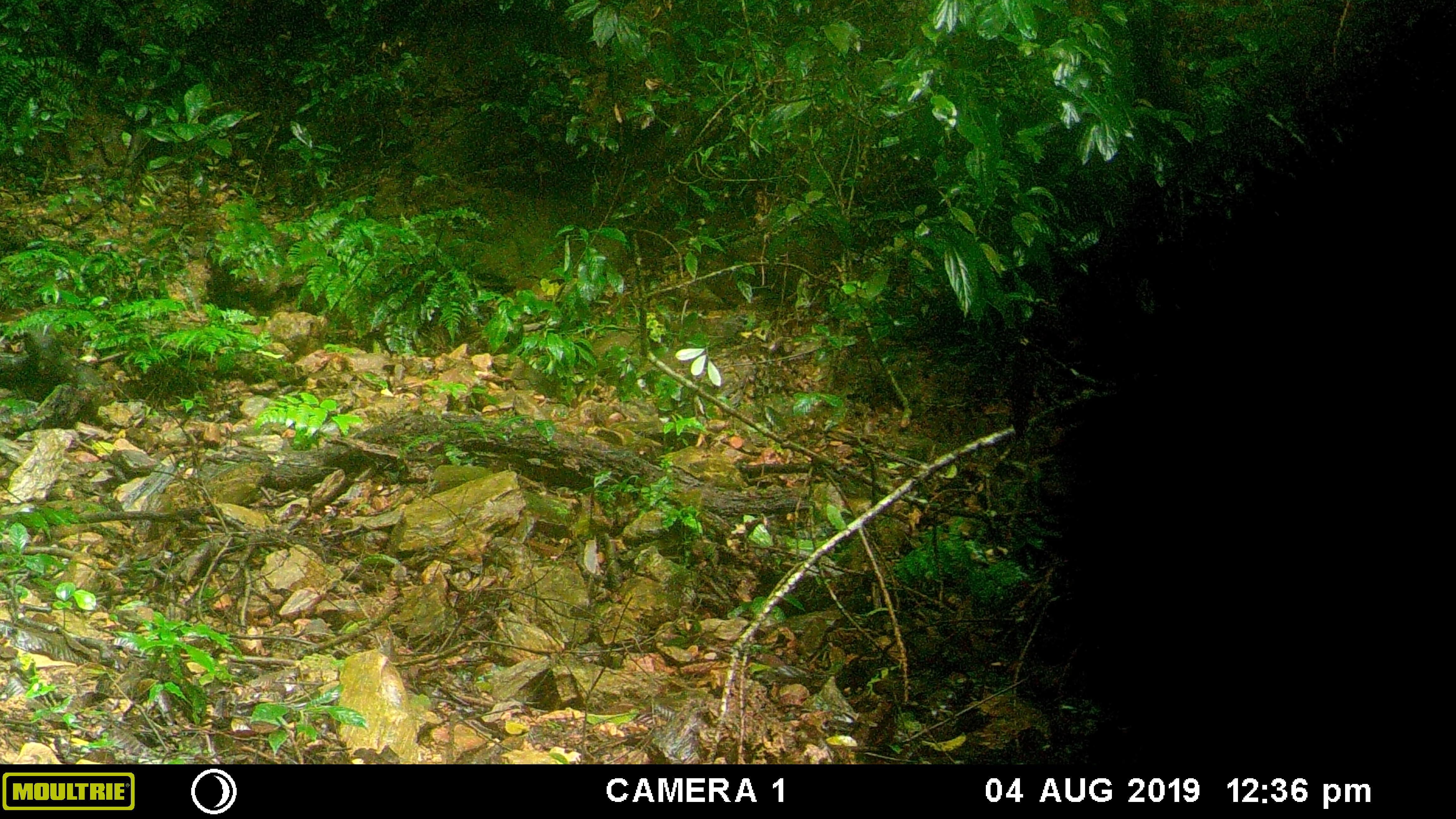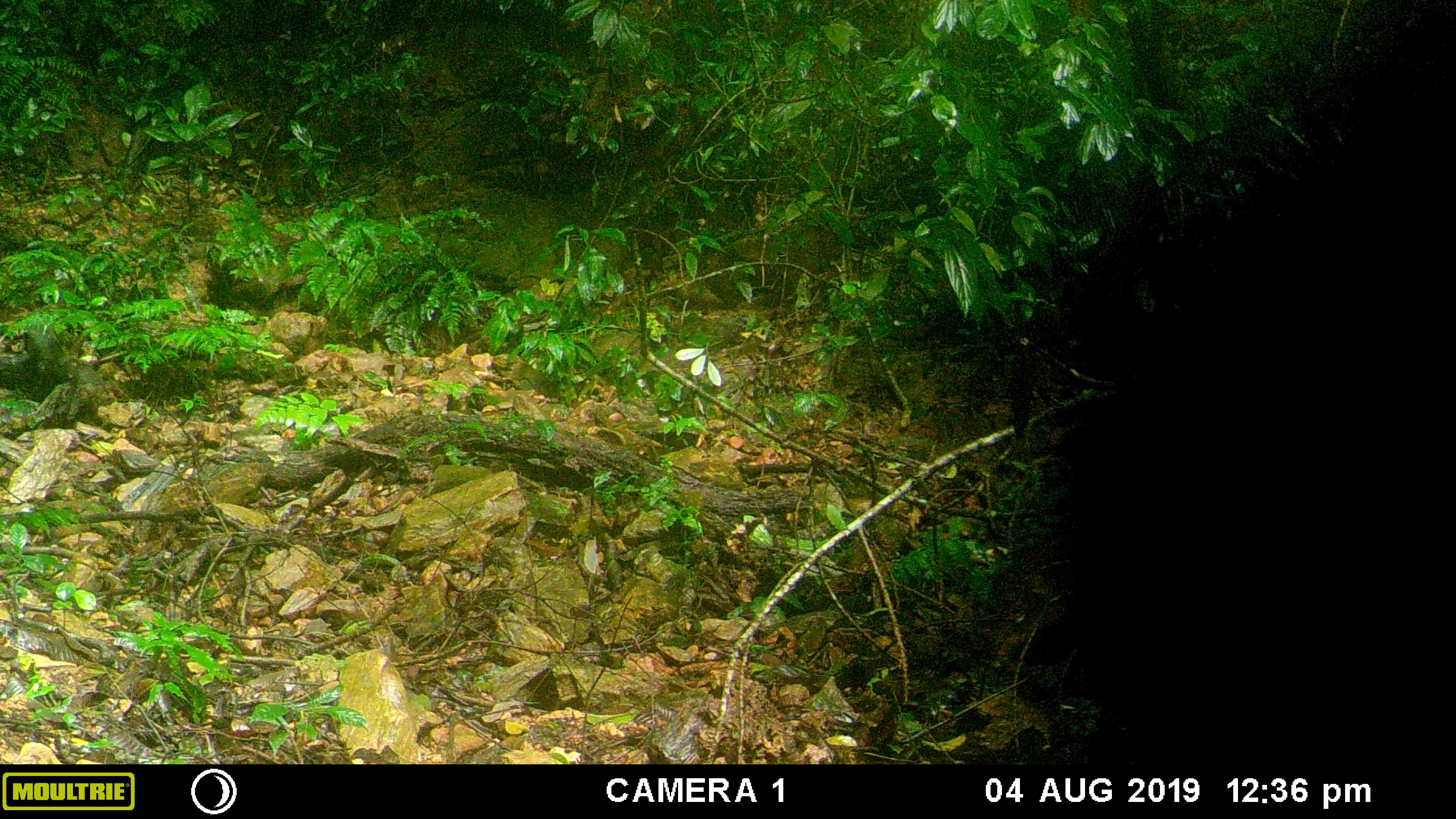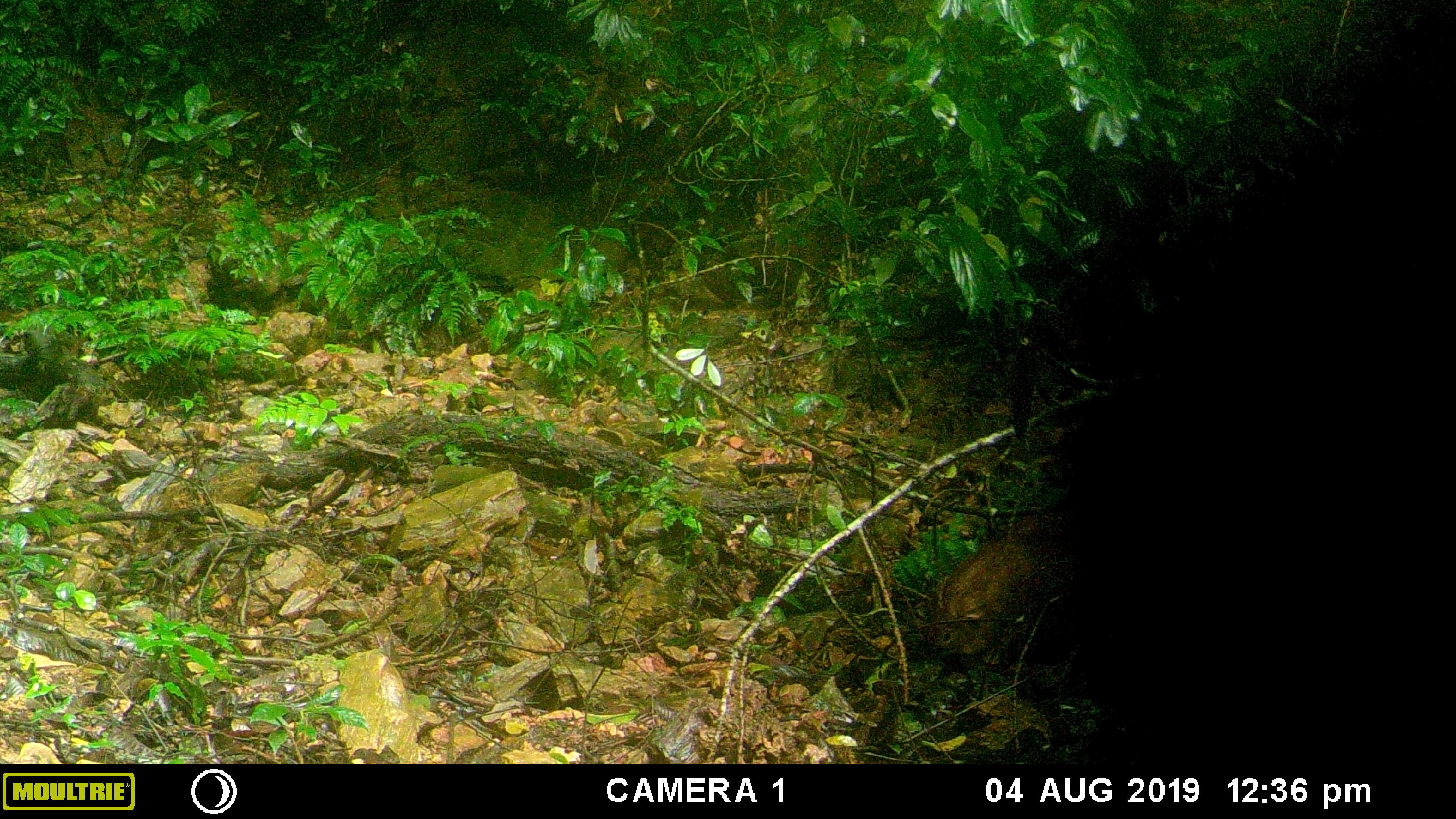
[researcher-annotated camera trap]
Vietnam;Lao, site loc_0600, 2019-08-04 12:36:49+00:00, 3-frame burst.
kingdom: Animalia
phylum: Chordata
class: Mammalia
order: Artiodactyla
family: Suidae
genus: Sus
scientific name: Sus scrofa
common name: eurasian wild pig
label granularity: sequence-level